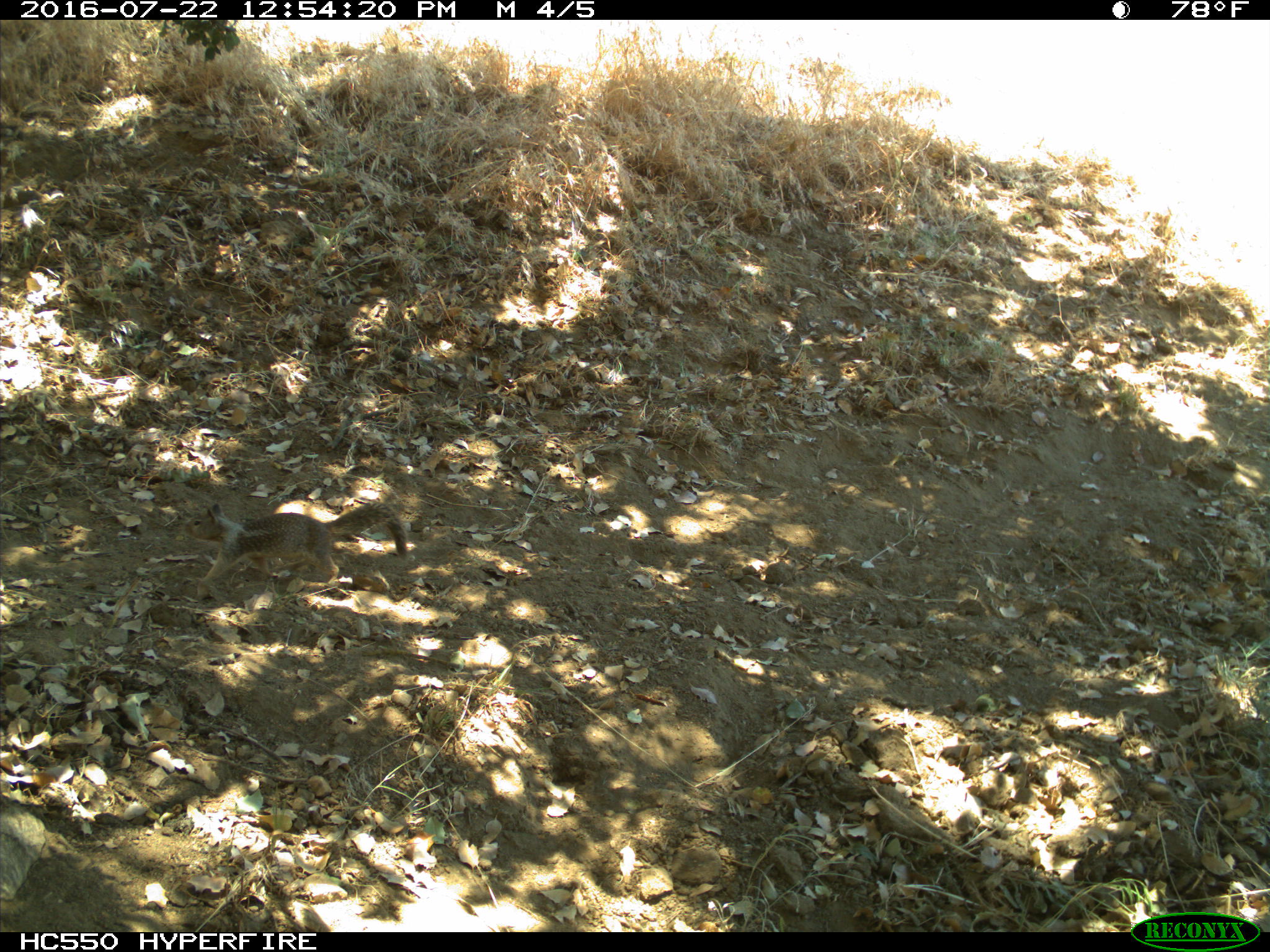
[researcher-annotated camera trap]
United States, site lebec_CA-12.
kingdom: Animalia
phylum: Chordata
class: Mammalia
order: Rodentia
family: Sciuridae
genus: Otospermophilus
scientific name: Otospermophilus beecheyi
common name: california ground squirrel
Otospermophilus beecheyi (california ground squirrel).